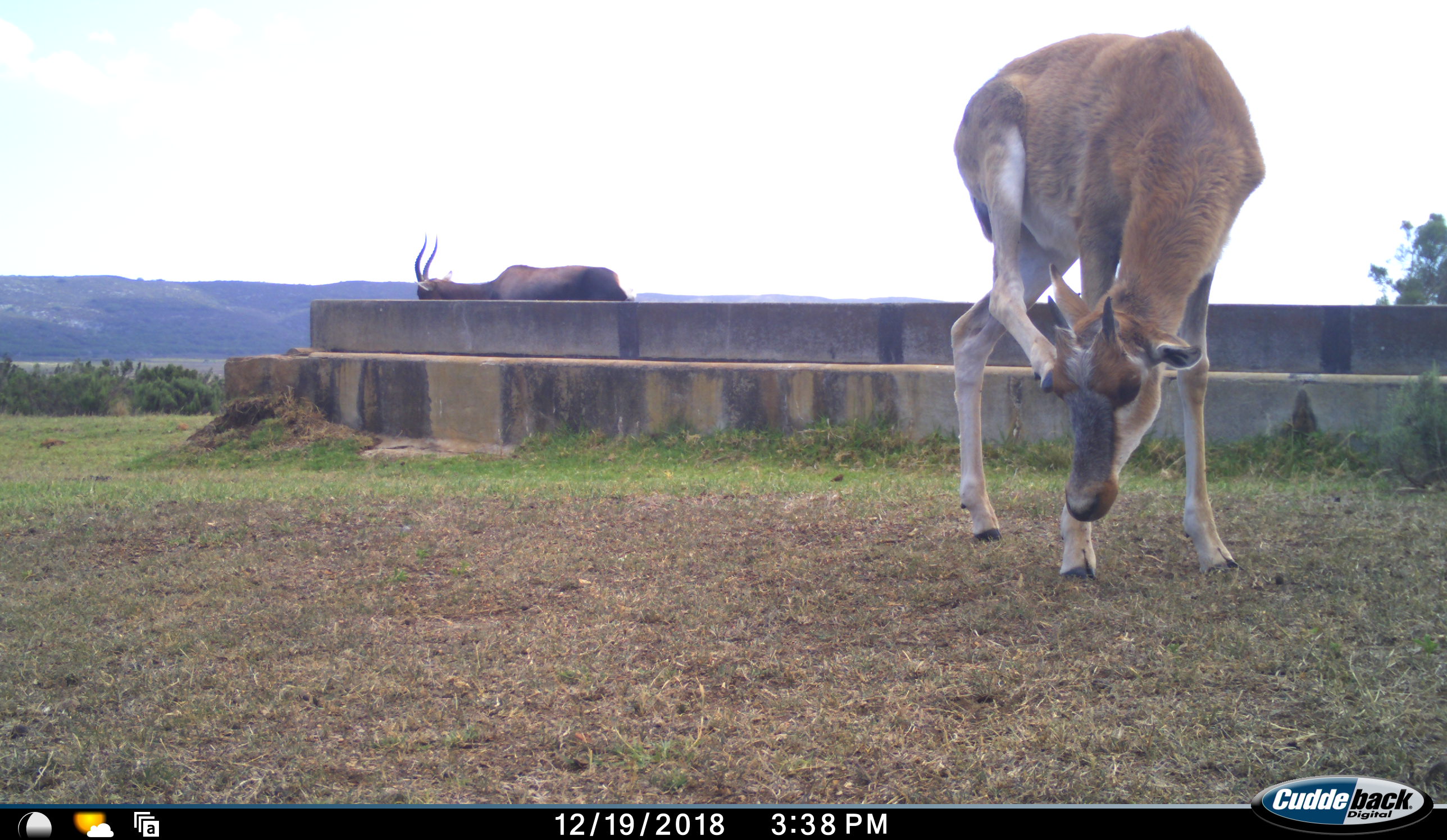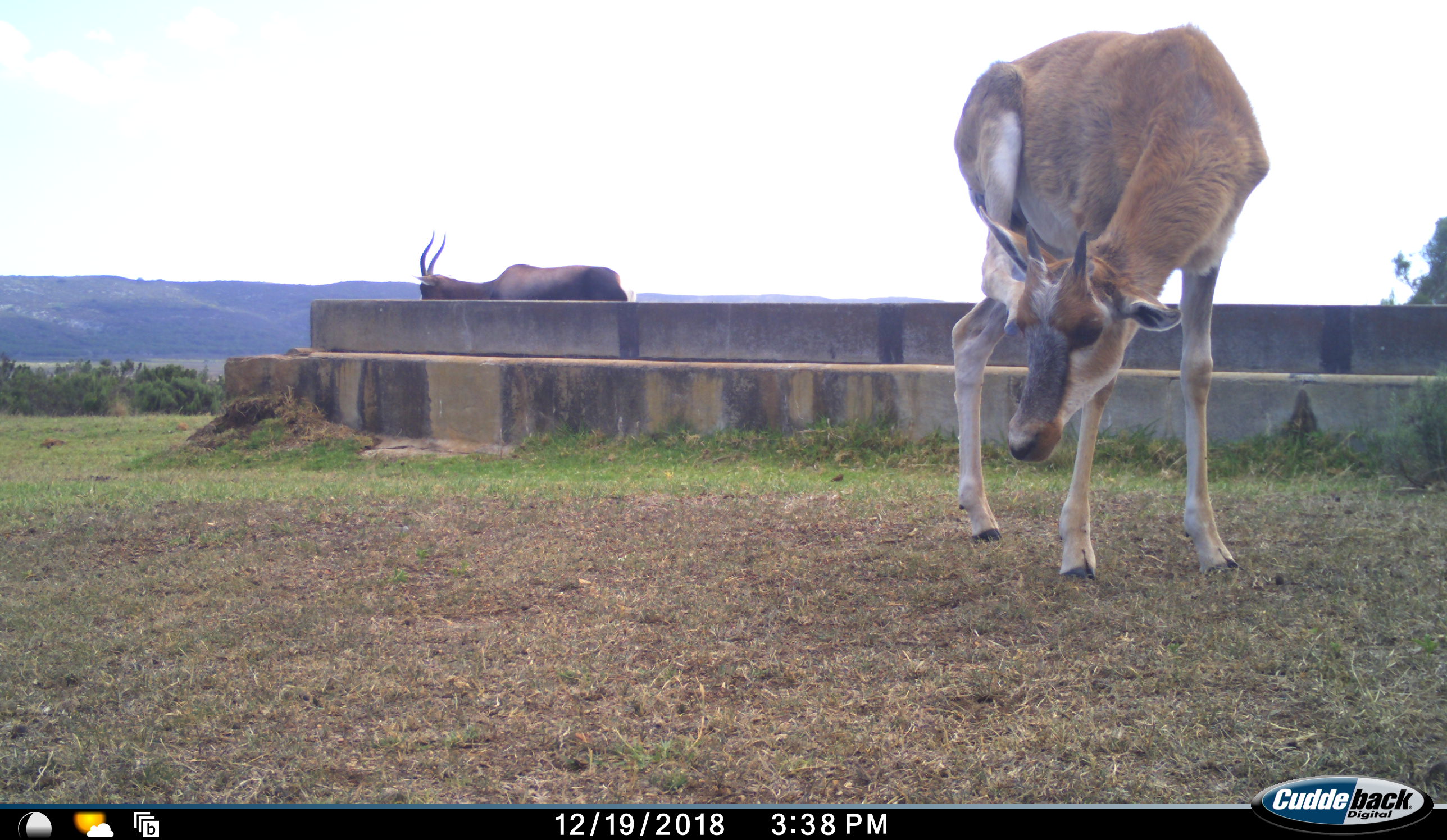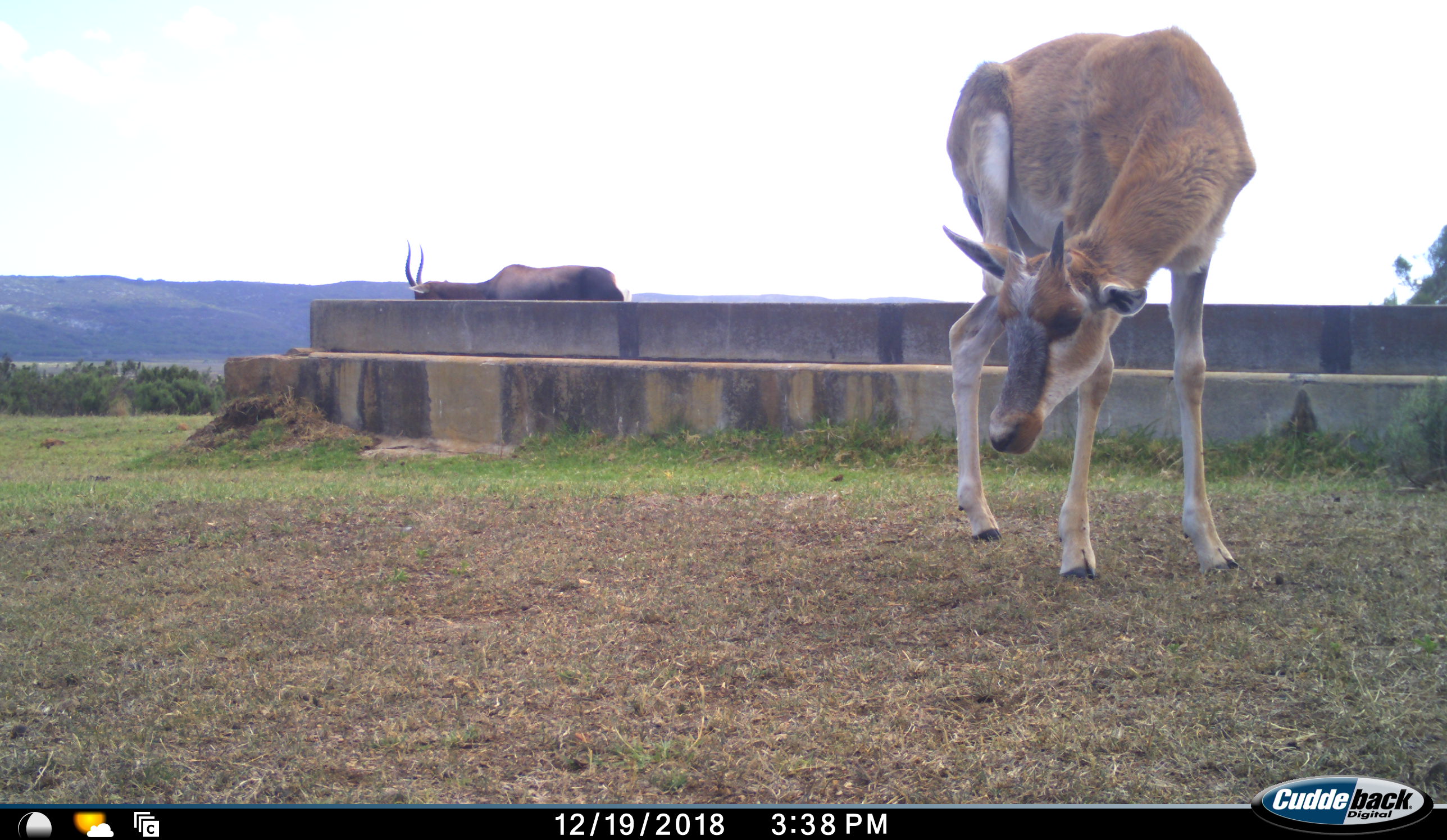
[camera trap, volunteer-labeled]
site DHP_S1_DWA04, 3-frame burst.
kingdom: Animalia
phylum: Chordata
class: Mammalia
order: Artiodactyla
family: Bovidae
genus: Damaliscus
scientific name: Damaliscus pygargus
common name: bontebok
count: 2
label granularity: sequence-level